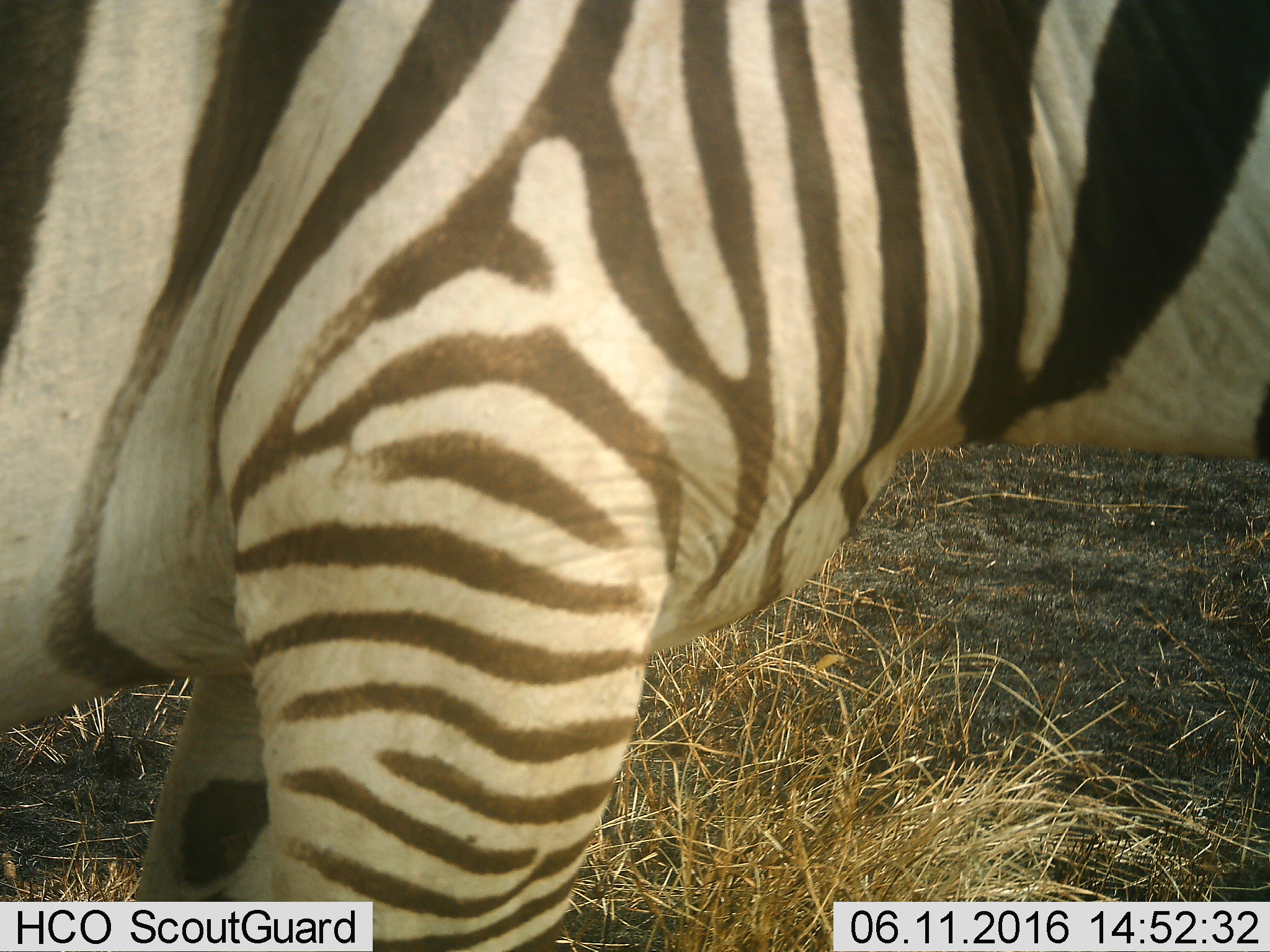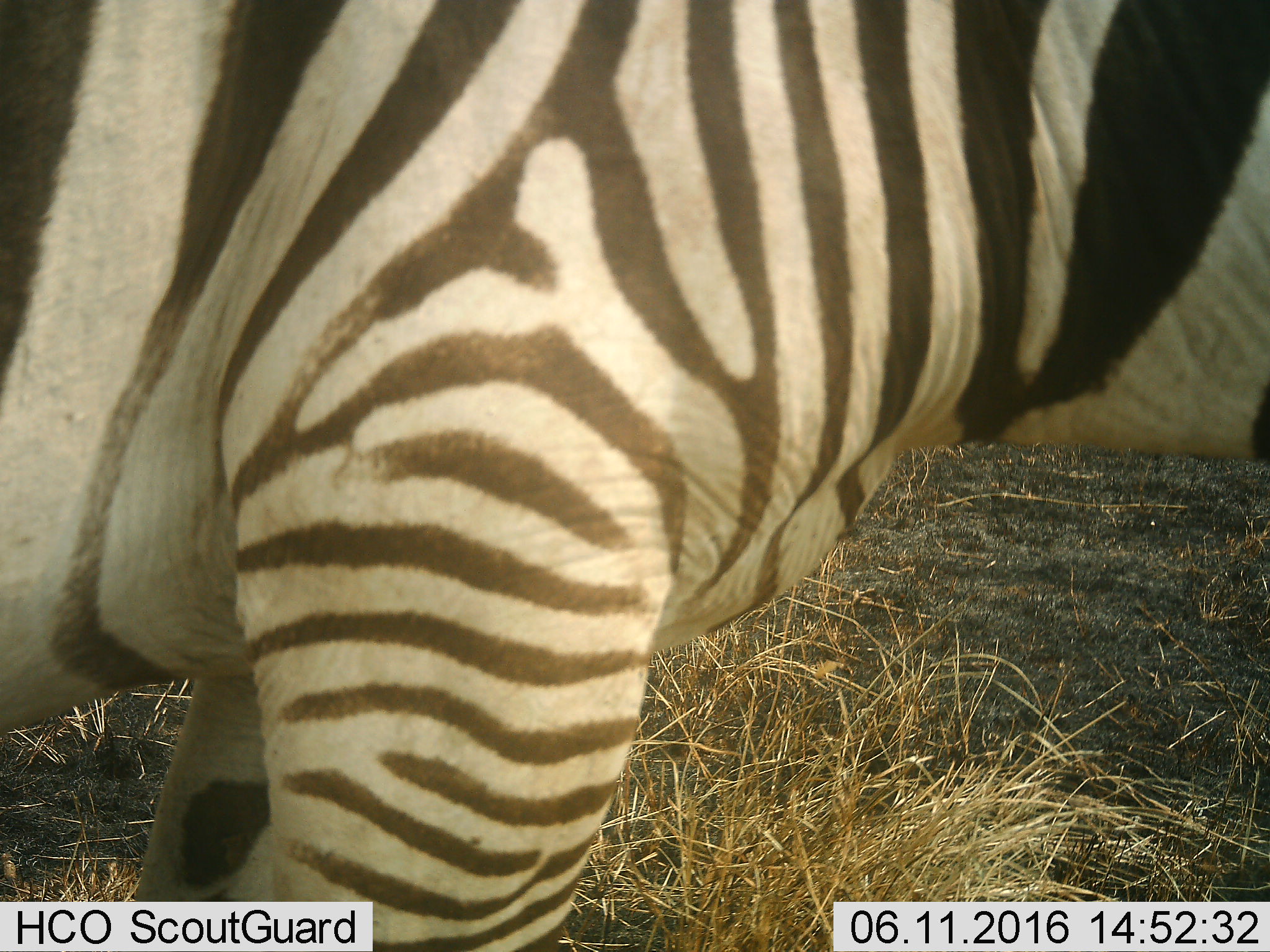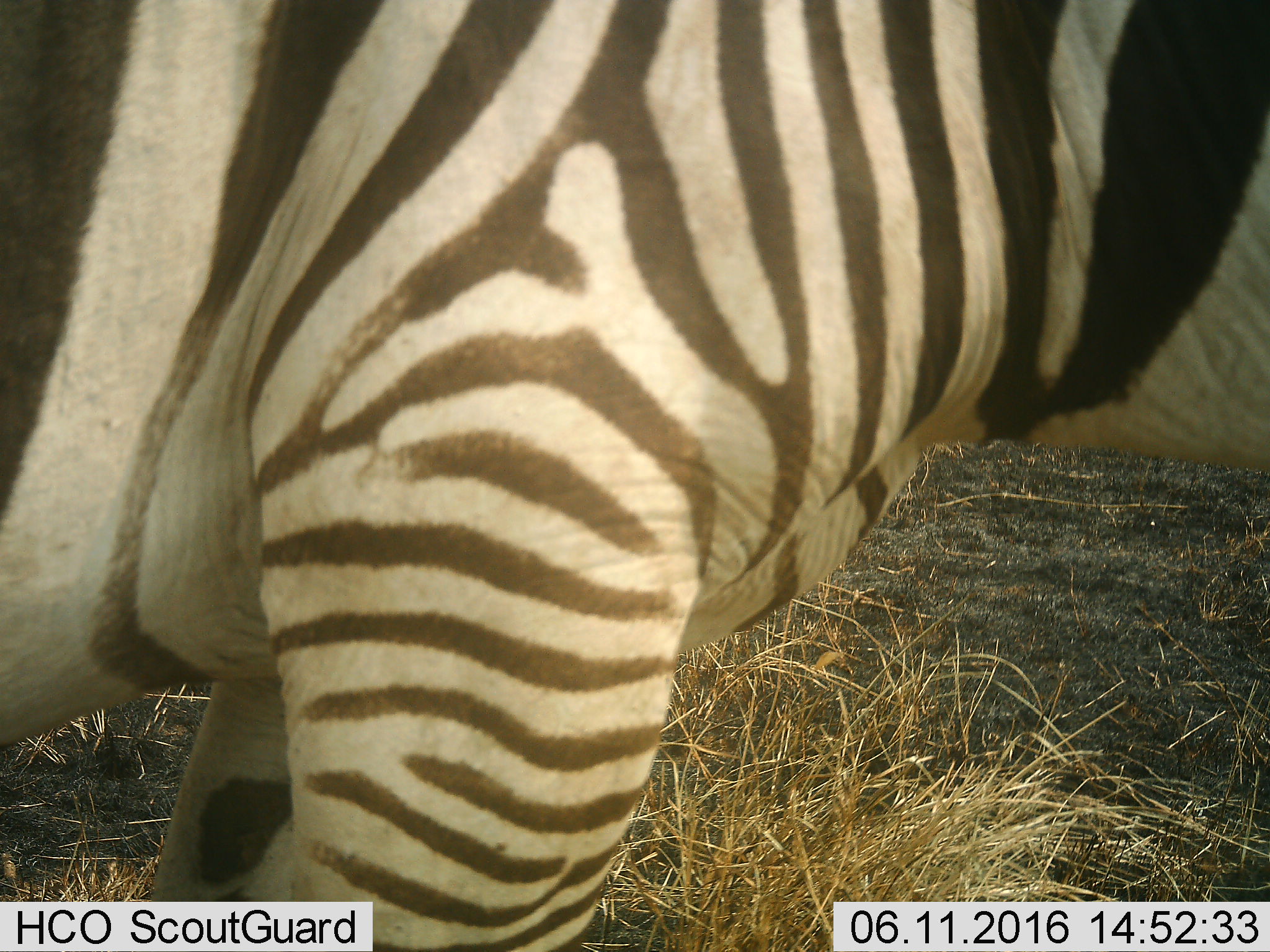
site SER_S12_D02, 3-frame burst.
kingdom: Animalia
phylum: Chordata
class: Mammalia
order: Perissodactyla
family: Equidae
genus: Equus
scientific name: Equus quagga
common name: plains zebra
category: zebraplains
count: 1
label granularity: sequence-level